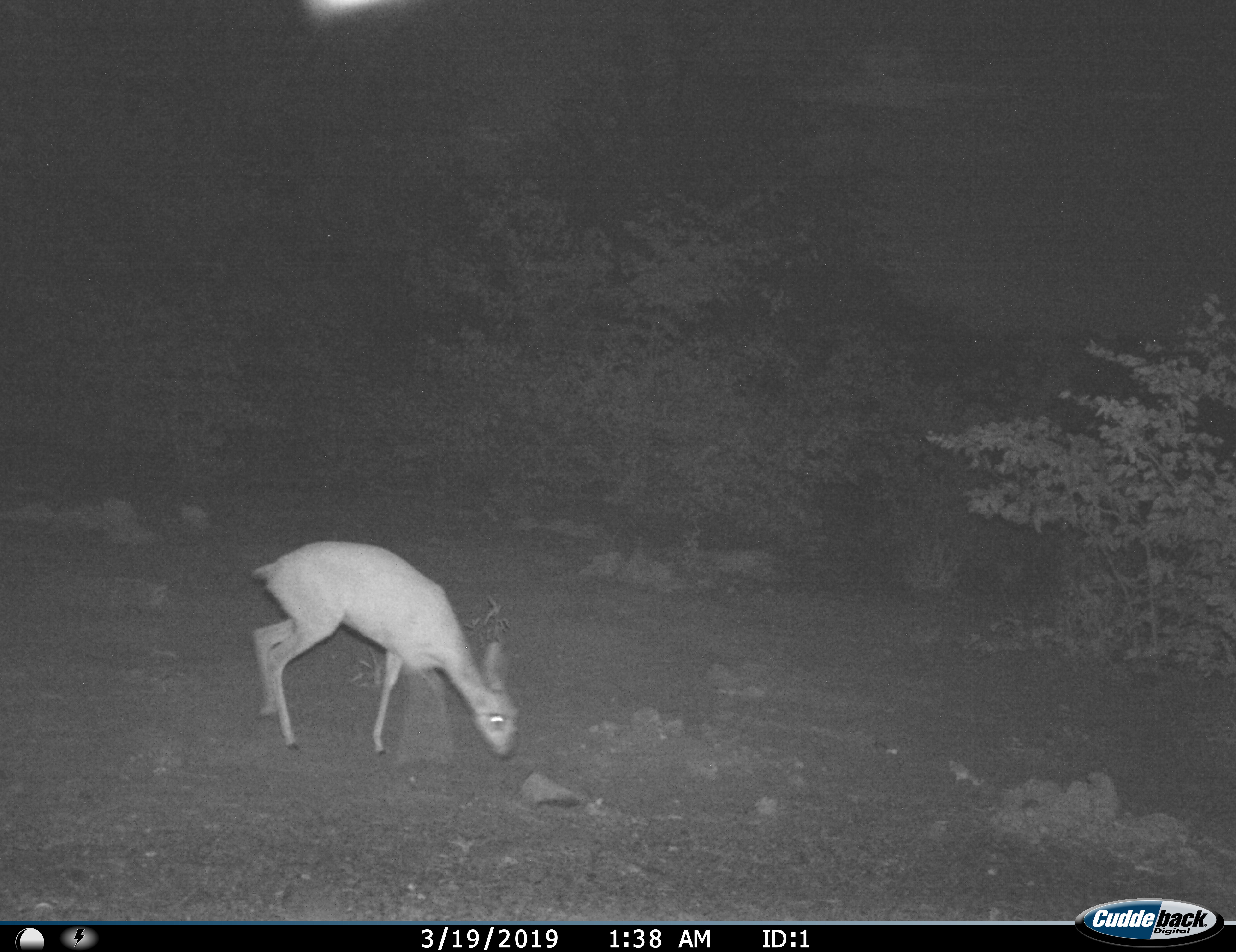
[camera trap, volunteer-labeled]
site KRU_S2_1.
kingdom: Animalia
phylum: Chordata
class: Mammalia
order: Artiodactyla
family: Bovidae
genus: Raphicerus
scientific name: Raphicerus campestris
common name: steenbok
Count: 1.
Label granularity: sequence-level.